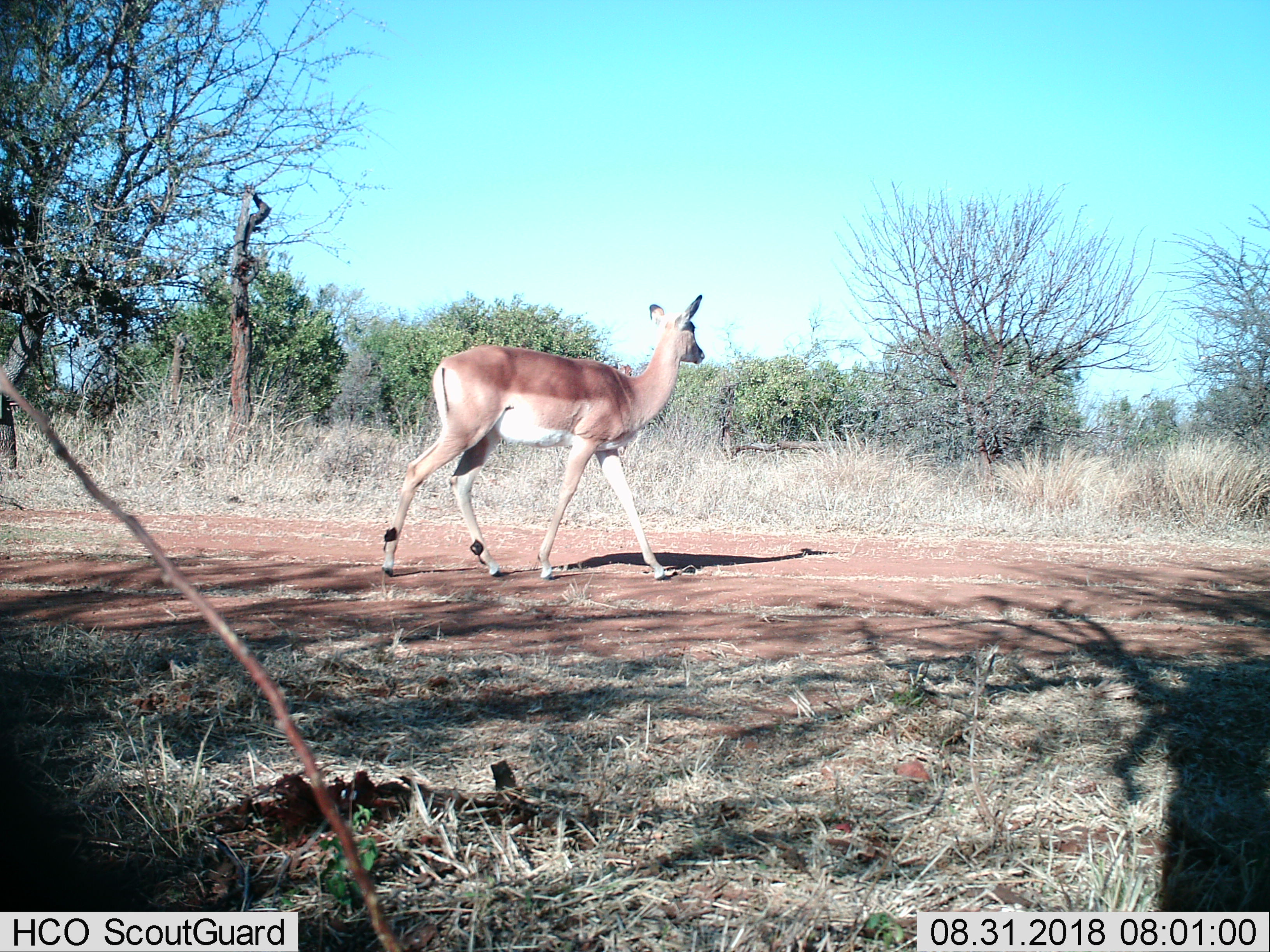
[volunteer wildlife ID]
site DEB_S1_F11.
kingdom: Animalia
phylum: Chordata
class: Mammalia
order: Artiodactyla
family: Bovidae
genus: Aepyceros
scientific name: Aepyceros melampus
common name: impala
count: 1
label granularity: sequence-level